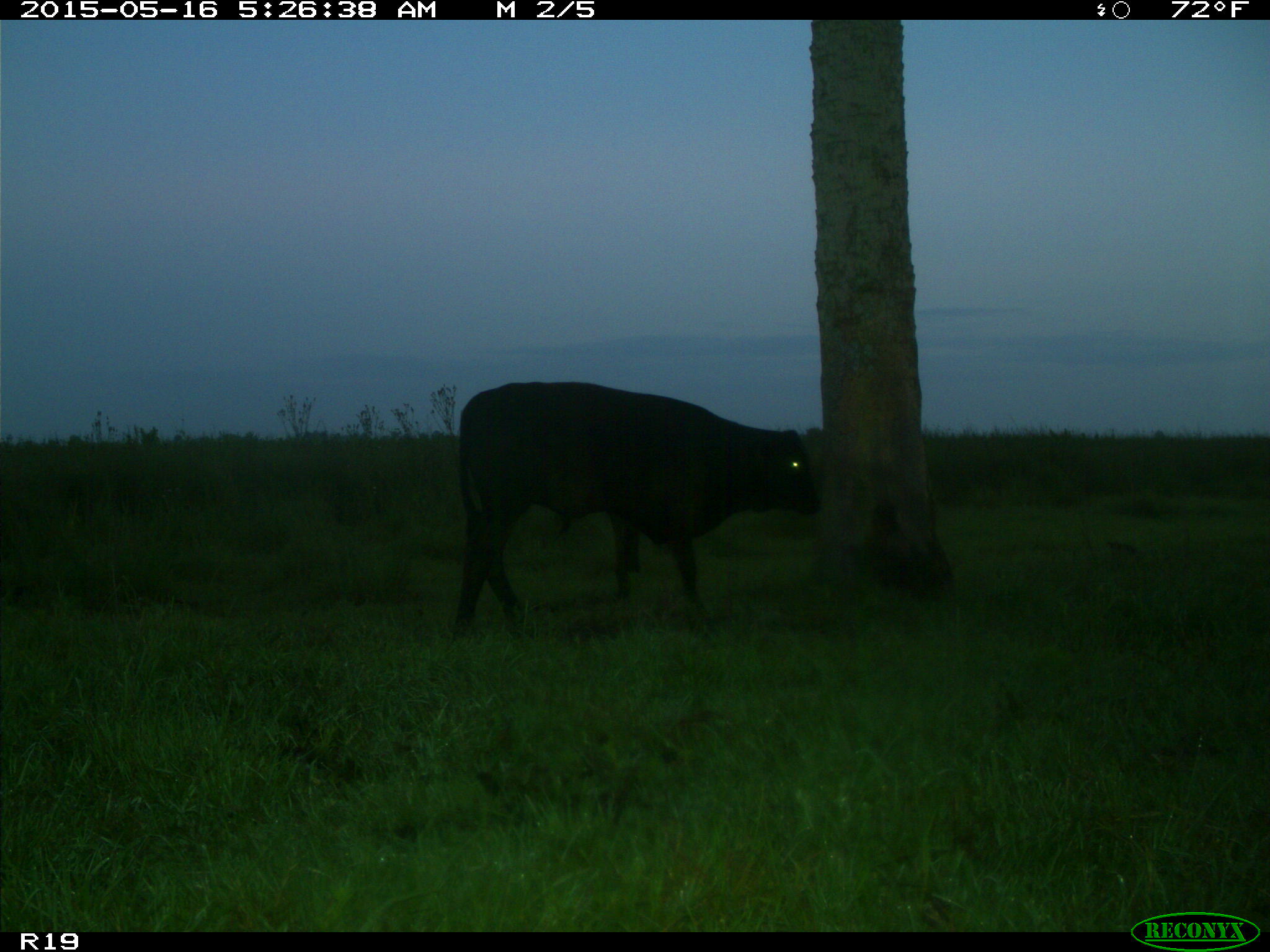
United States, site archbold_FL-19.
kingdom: Animalia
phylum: Chordata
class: Mammalia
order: Artiodactyla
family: Bovidae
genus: Bos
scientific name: Bos taurus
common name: domestic cow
Bos taurus (domestic cow).